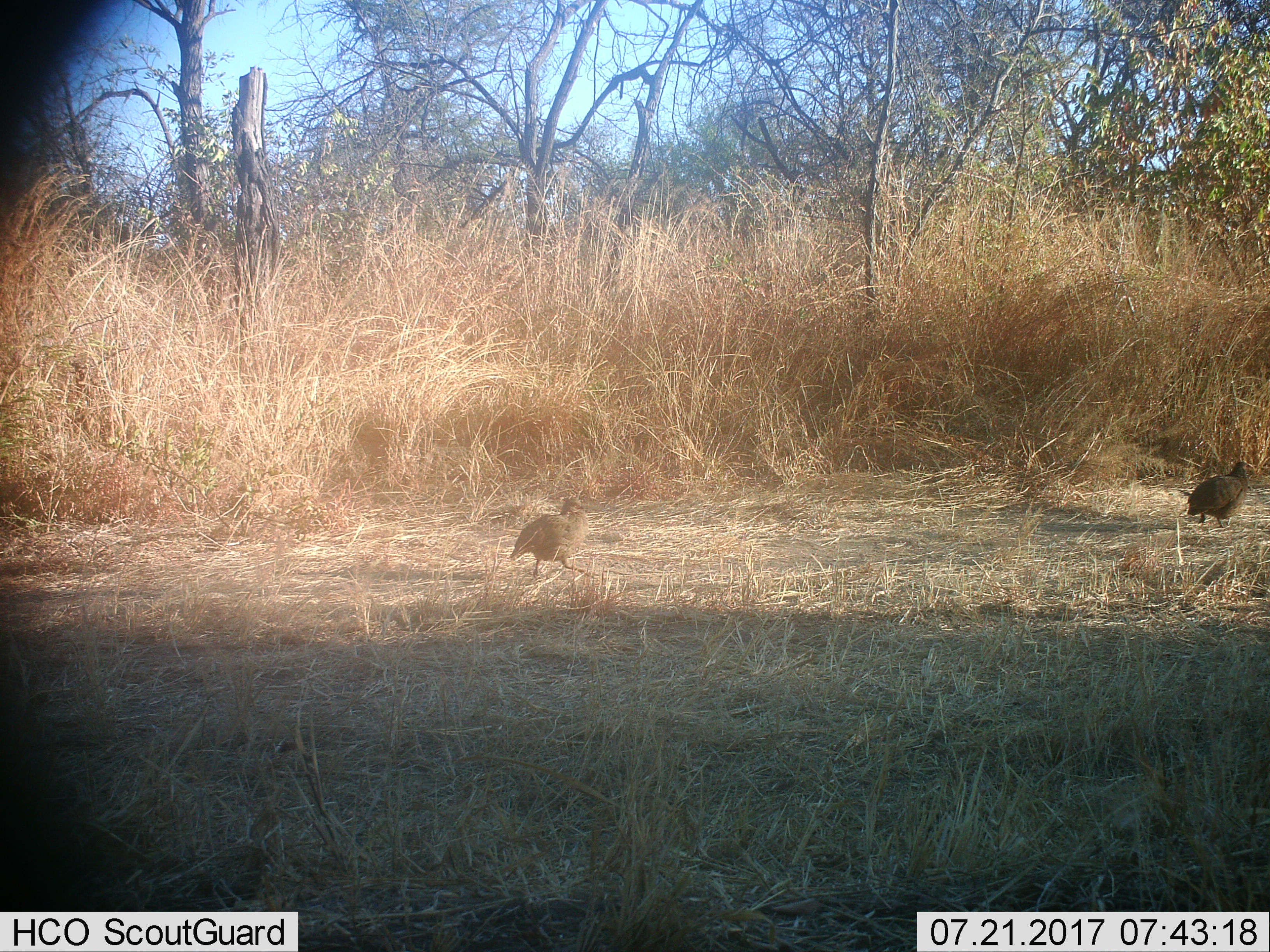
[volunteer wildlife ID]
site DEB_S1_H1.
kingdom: Animalia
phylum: Chordata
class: Aves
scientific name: Aves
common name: bird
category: birdother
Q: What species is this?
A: Birdother (bird) (Aves).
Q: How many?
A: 2.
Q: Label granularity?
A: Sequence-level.